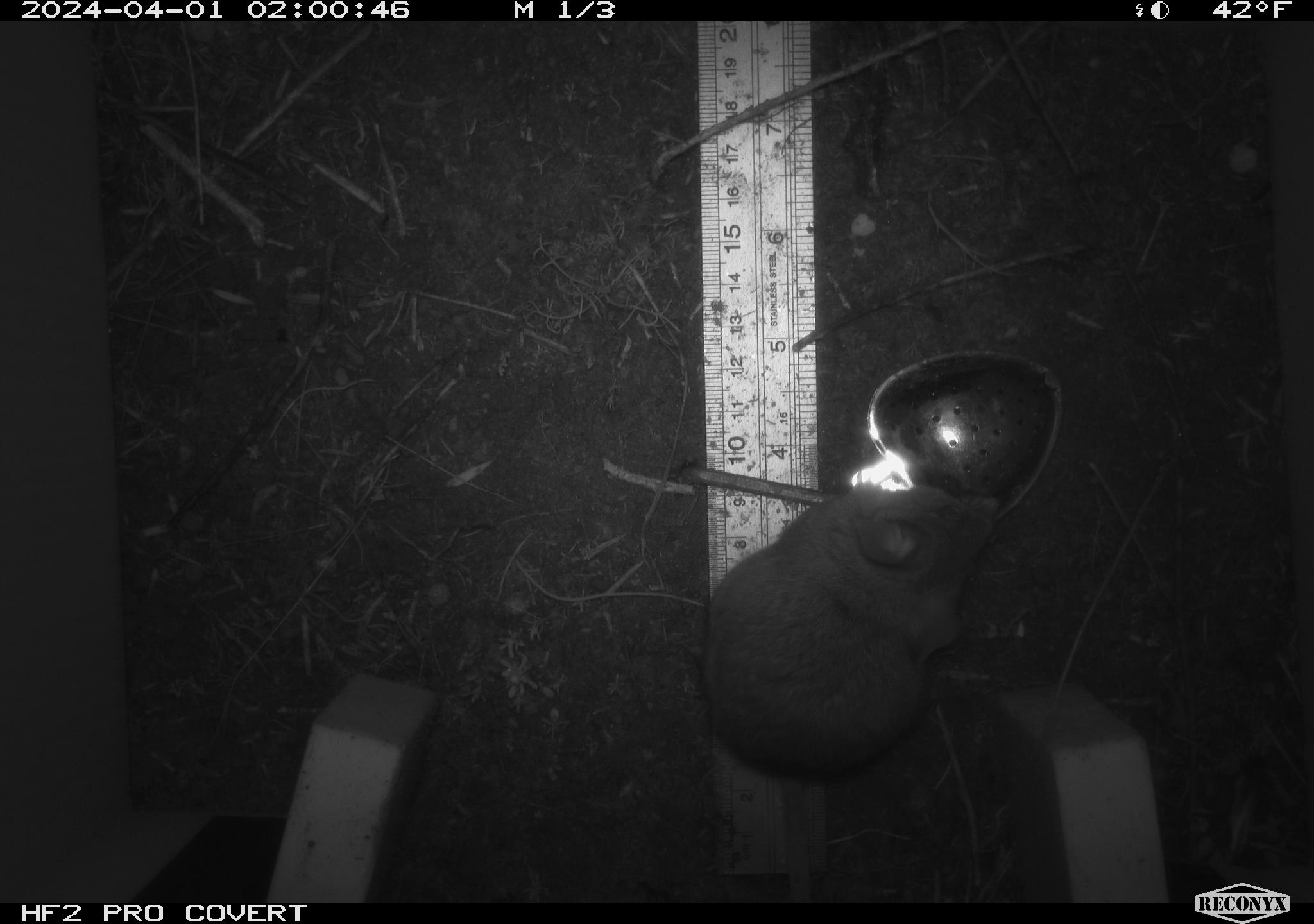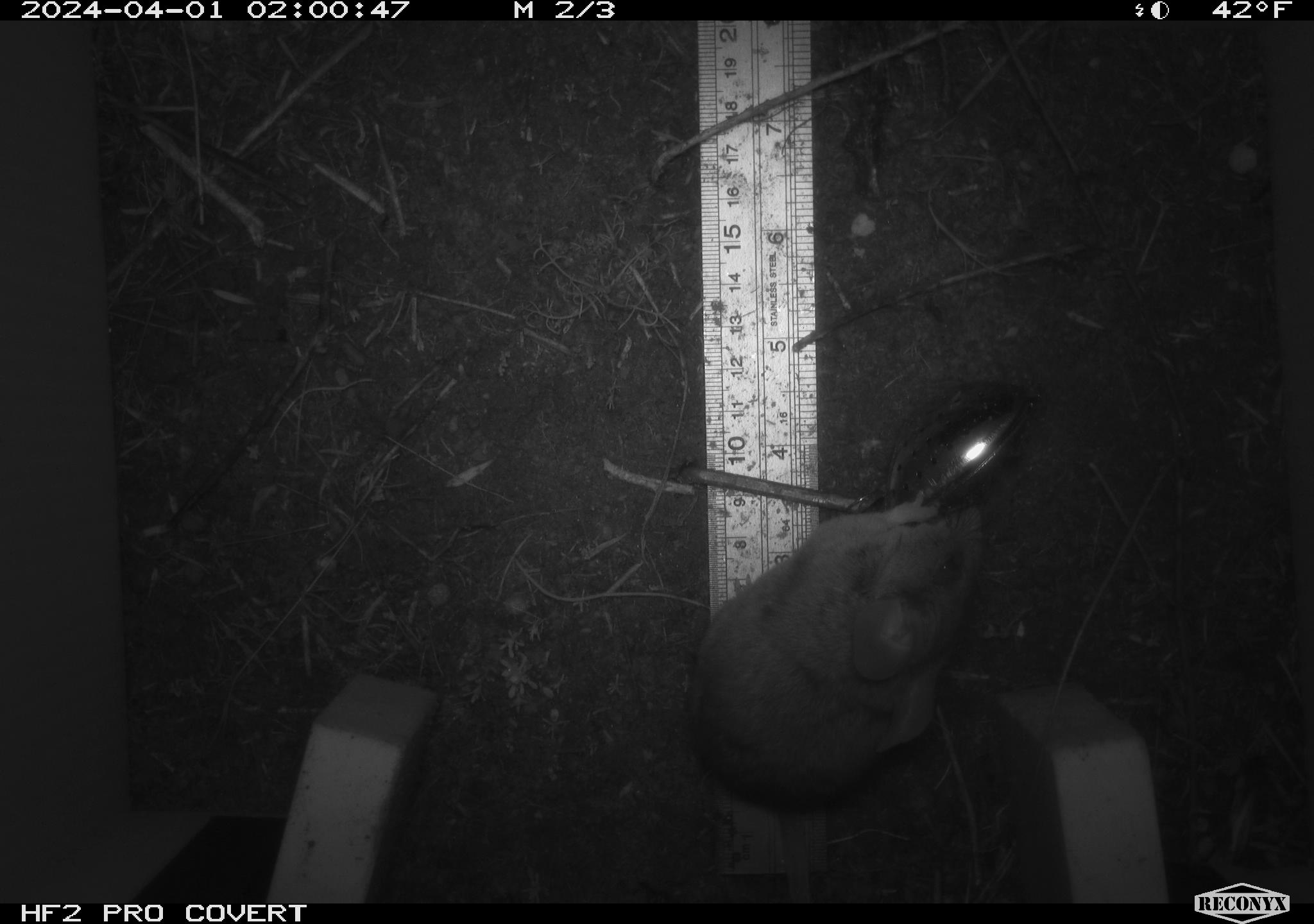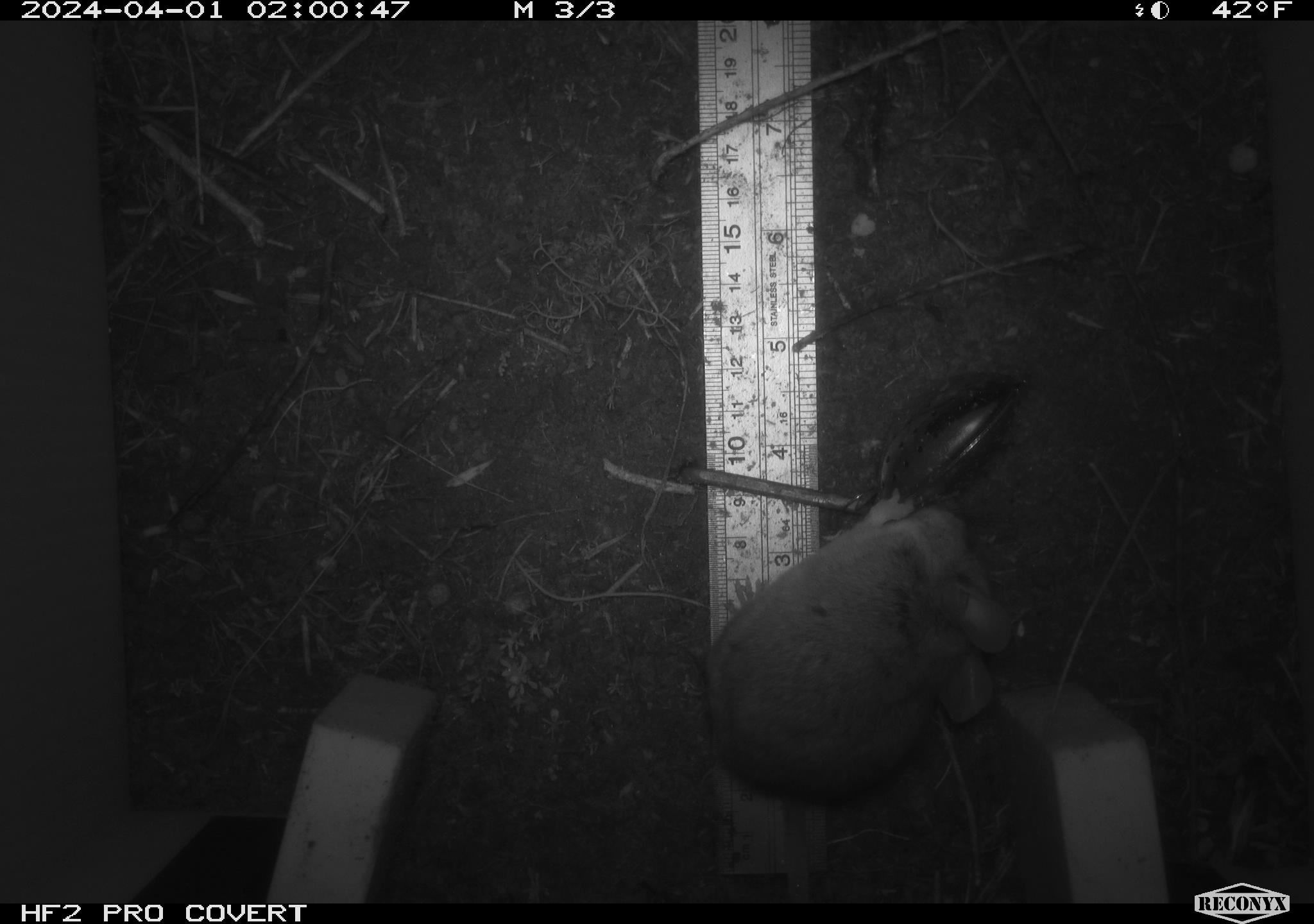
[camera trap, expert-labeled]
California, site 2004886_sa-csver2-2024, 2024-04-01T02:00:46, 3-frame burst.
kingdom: Animalia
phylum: Chordata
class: Mammalia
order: Rodentia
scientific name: Rodentia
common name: rodent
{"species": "rodent (Rodentia)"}